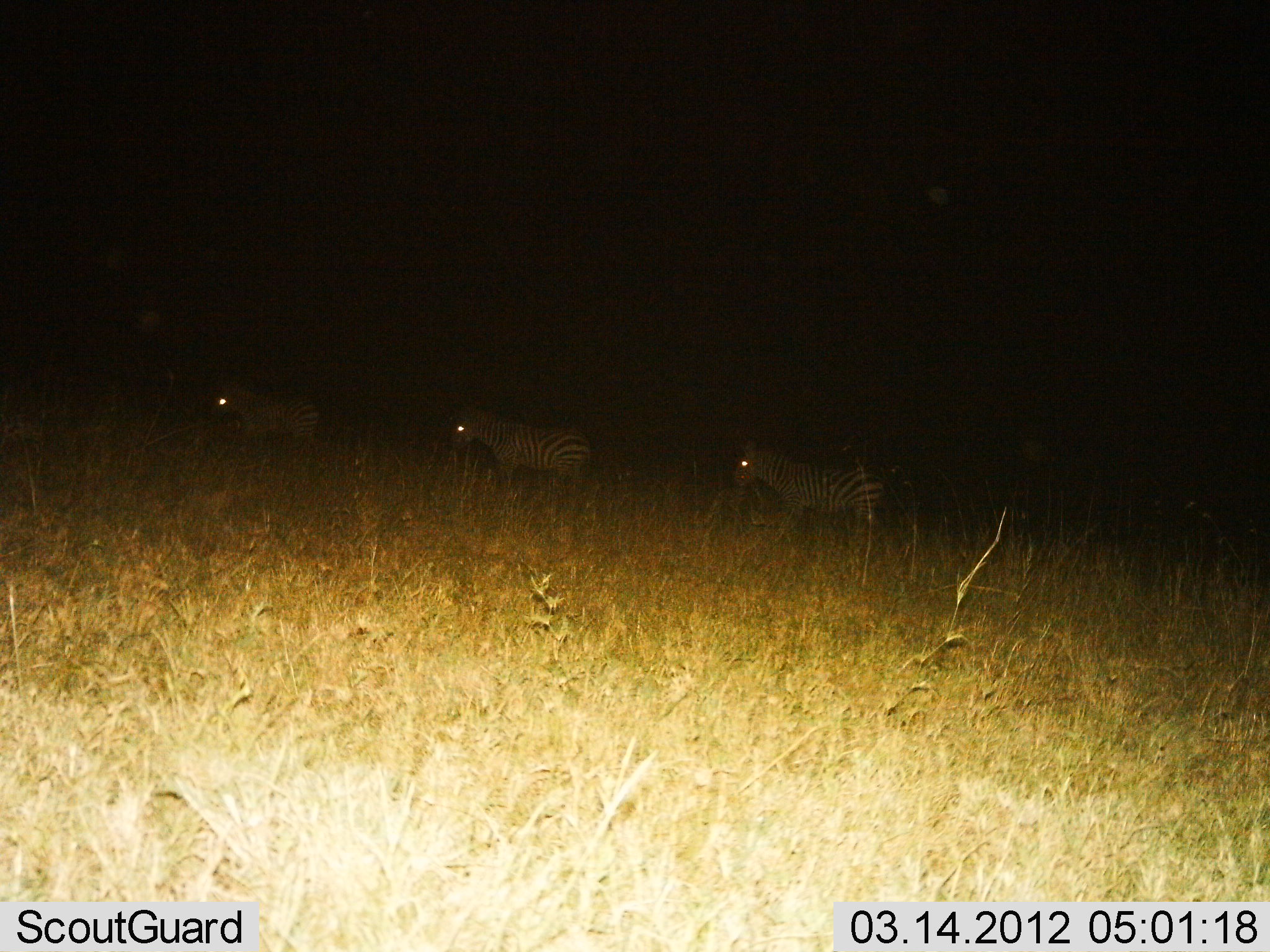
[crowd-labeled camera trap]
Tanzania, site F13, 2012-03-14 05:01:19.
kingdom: Animalia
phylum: Chordata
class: Mammalia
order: Perissodactyla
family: Equidae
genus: Equus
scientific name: Equus quagga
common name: plains zebra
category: zebra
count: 3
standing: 28%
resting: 0%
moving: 72%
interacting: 6%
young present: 0%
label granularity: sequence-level